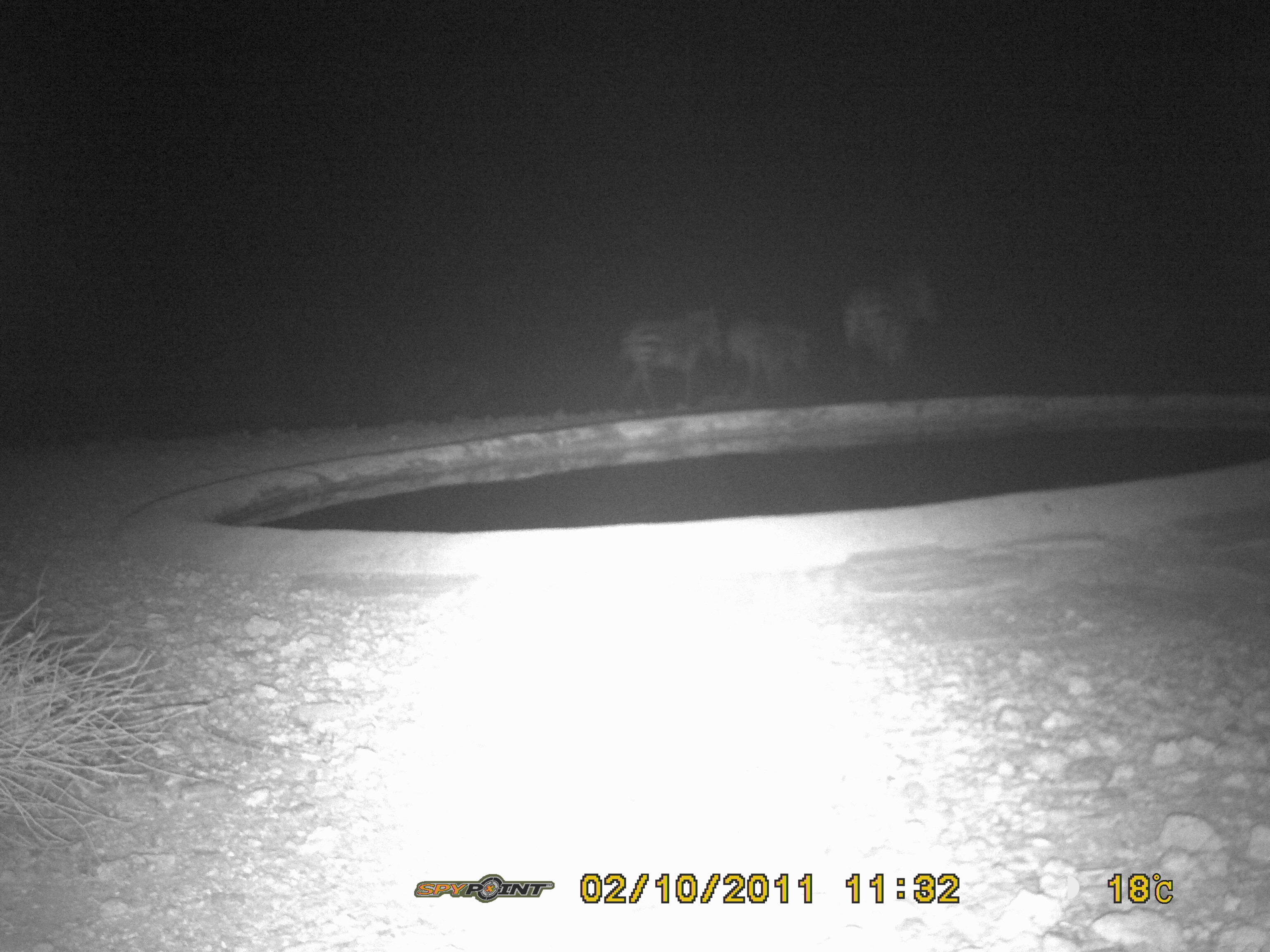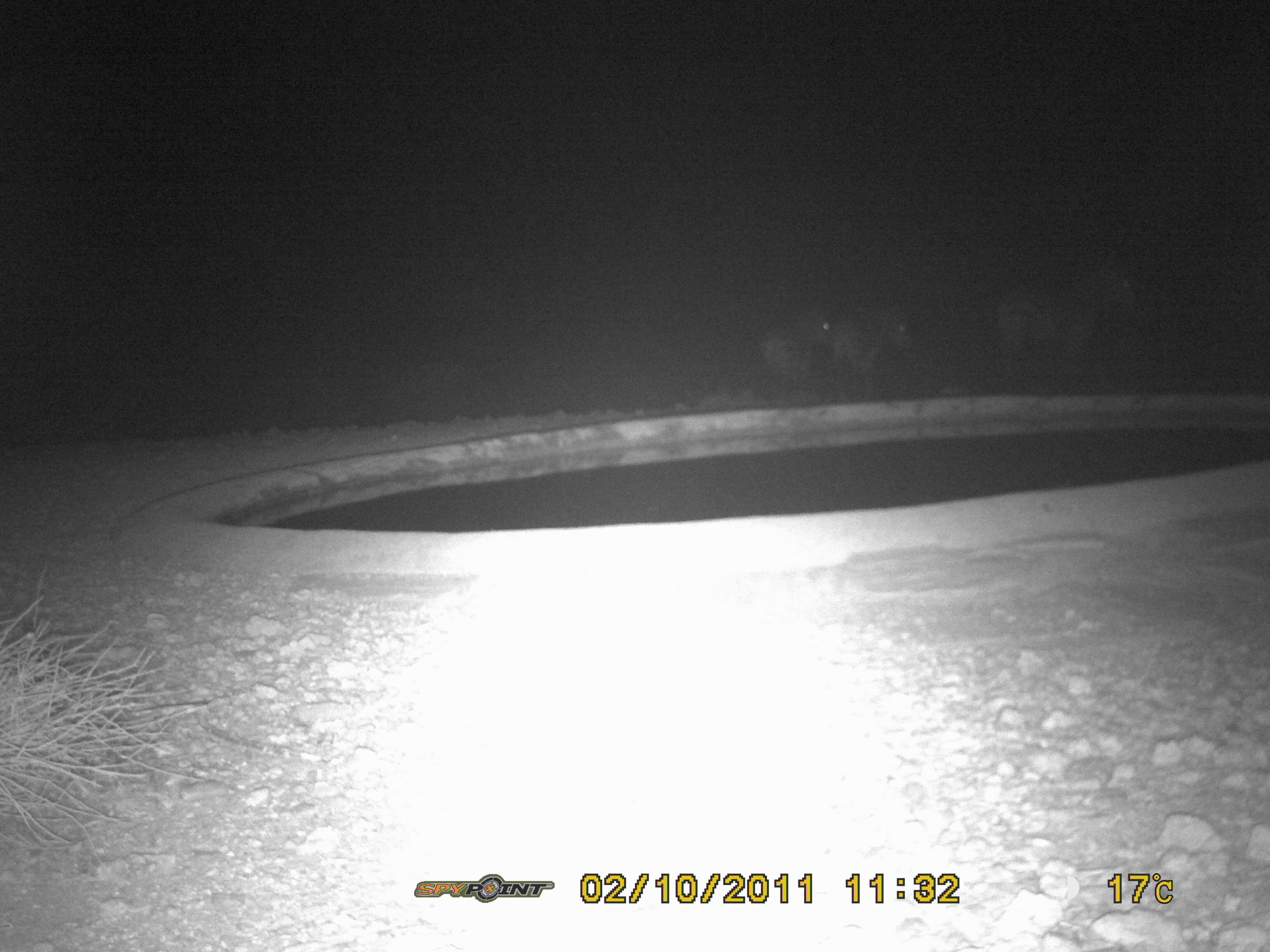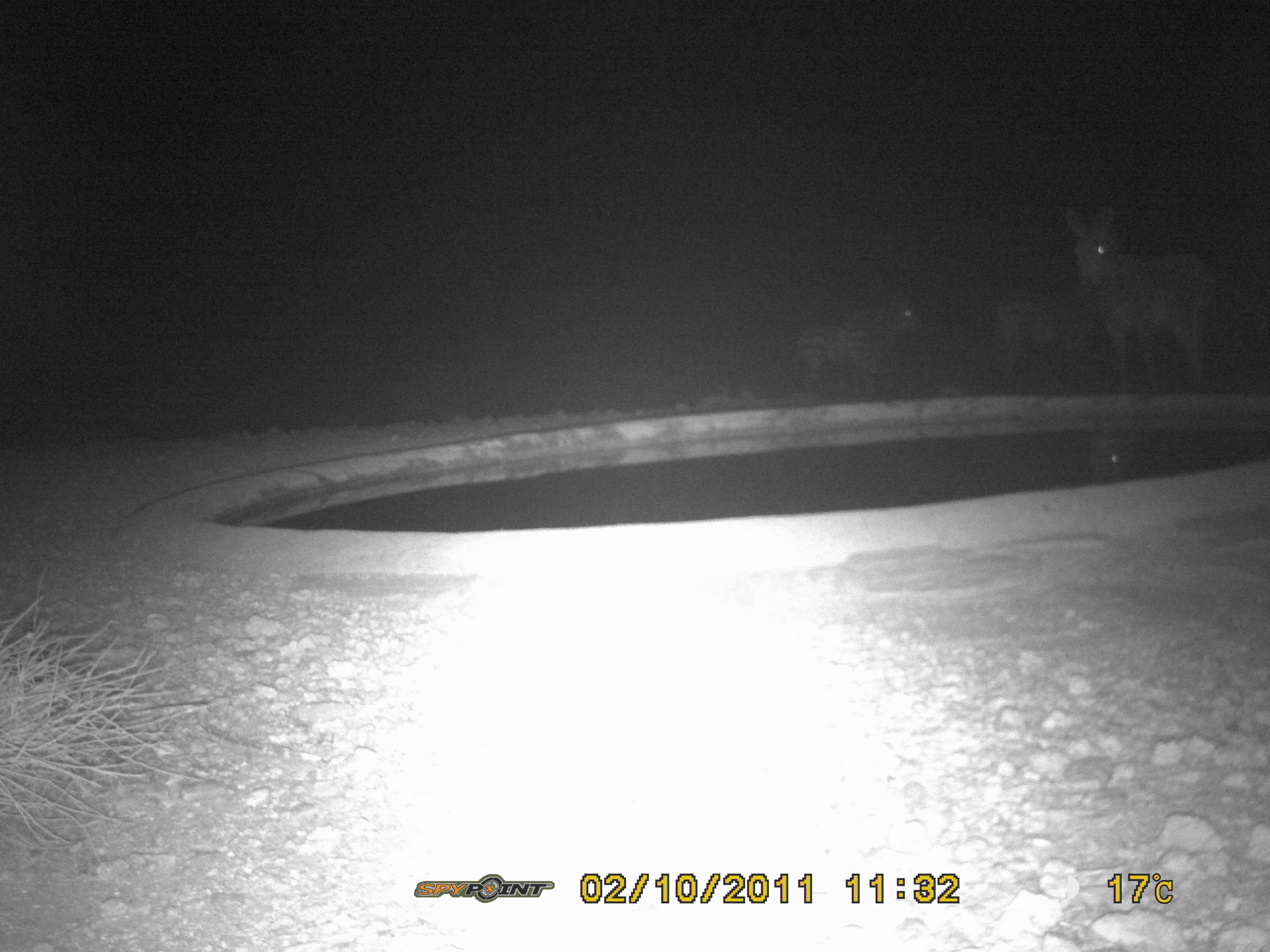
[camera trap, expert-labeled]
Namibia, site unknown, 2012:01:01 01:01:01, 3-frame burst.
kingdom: Animalia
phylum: Chordata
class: Mammalia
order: Perissodactyla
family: Equidae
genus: Equus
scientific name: Equus zebra hartmannae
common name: hartmann's mountain zebra